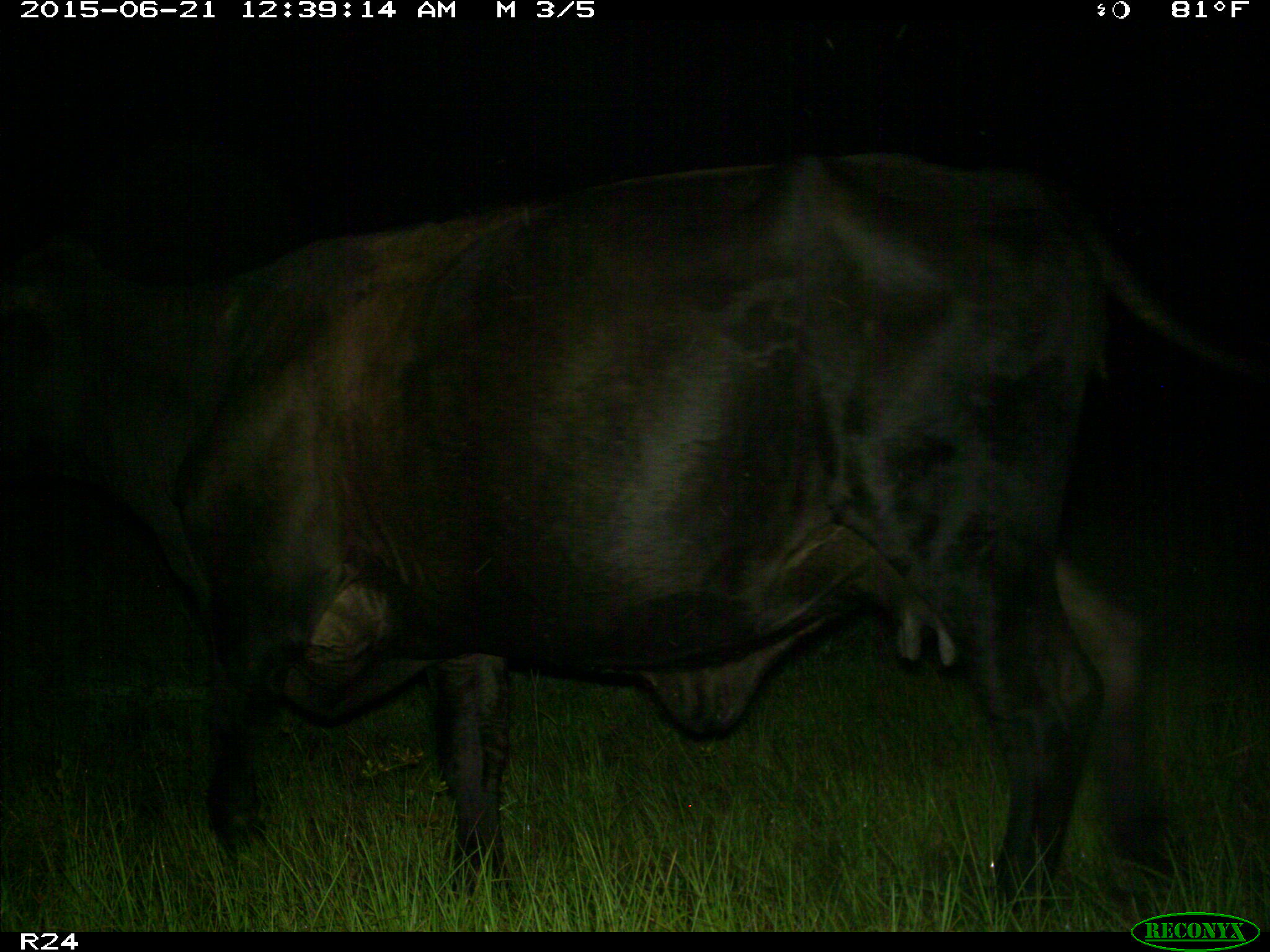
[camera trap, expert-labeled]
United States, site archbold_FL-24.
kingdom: Animalia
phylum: Chordata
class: Mammalia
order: Artiodactyla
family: Bovidae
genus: Bos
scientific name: Bos taurus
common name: domestic cow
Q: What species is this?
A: Bos taurus (domestic cow).